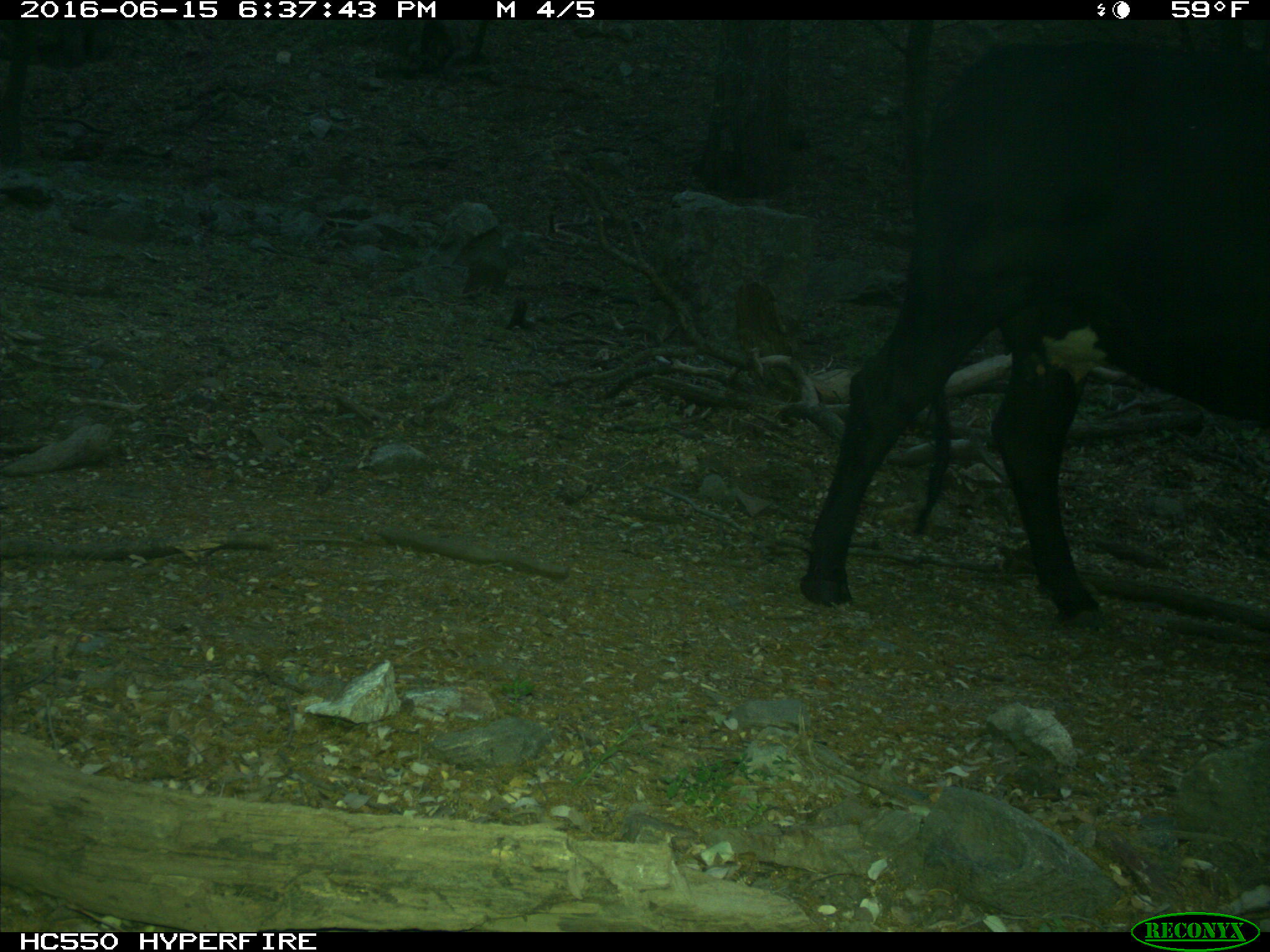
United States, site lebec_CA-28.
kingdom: Animalia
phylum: Chordata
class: Mammalia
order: Artiodactyla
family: Bovidae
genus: Bos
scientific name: Bos taurus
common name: domestic cow